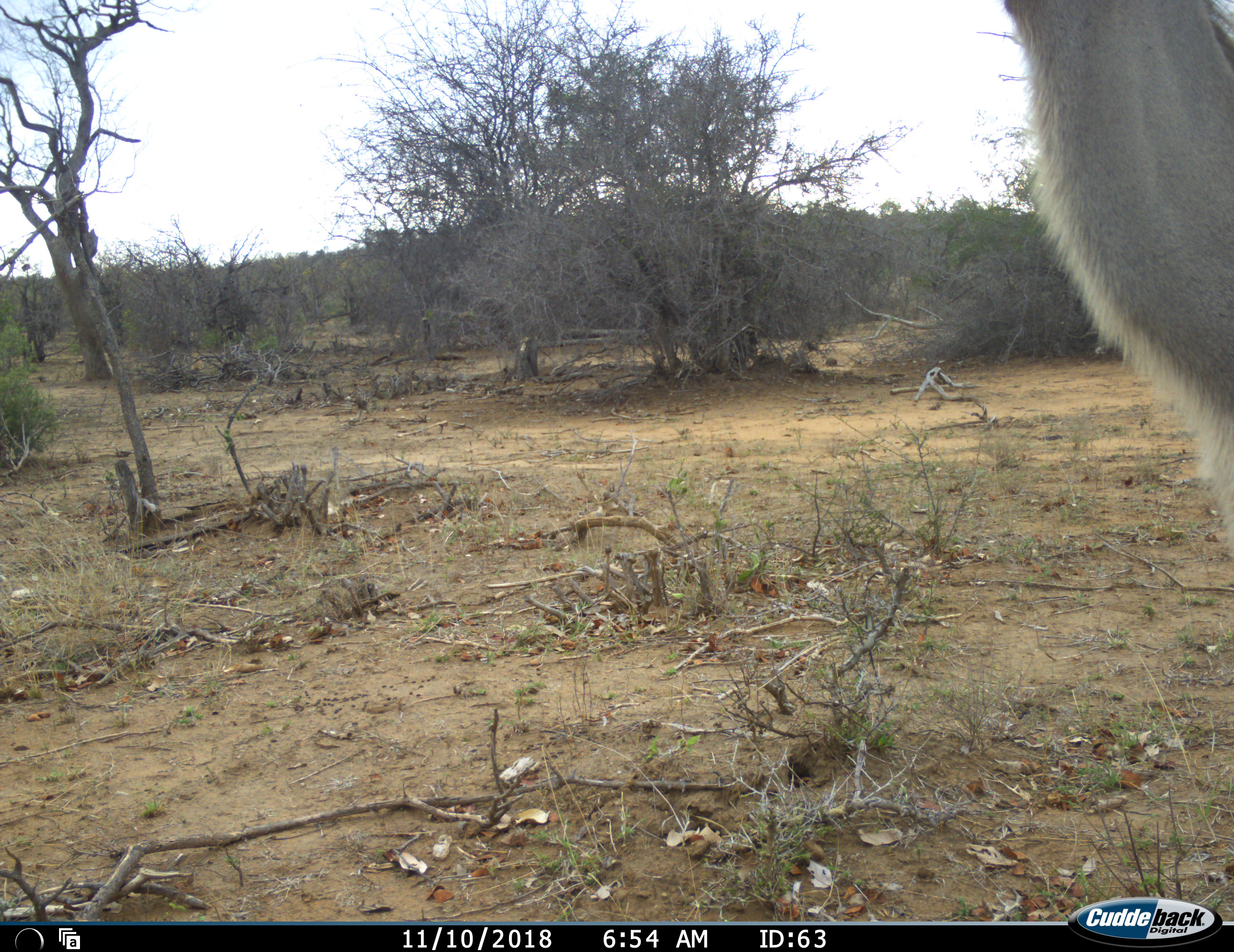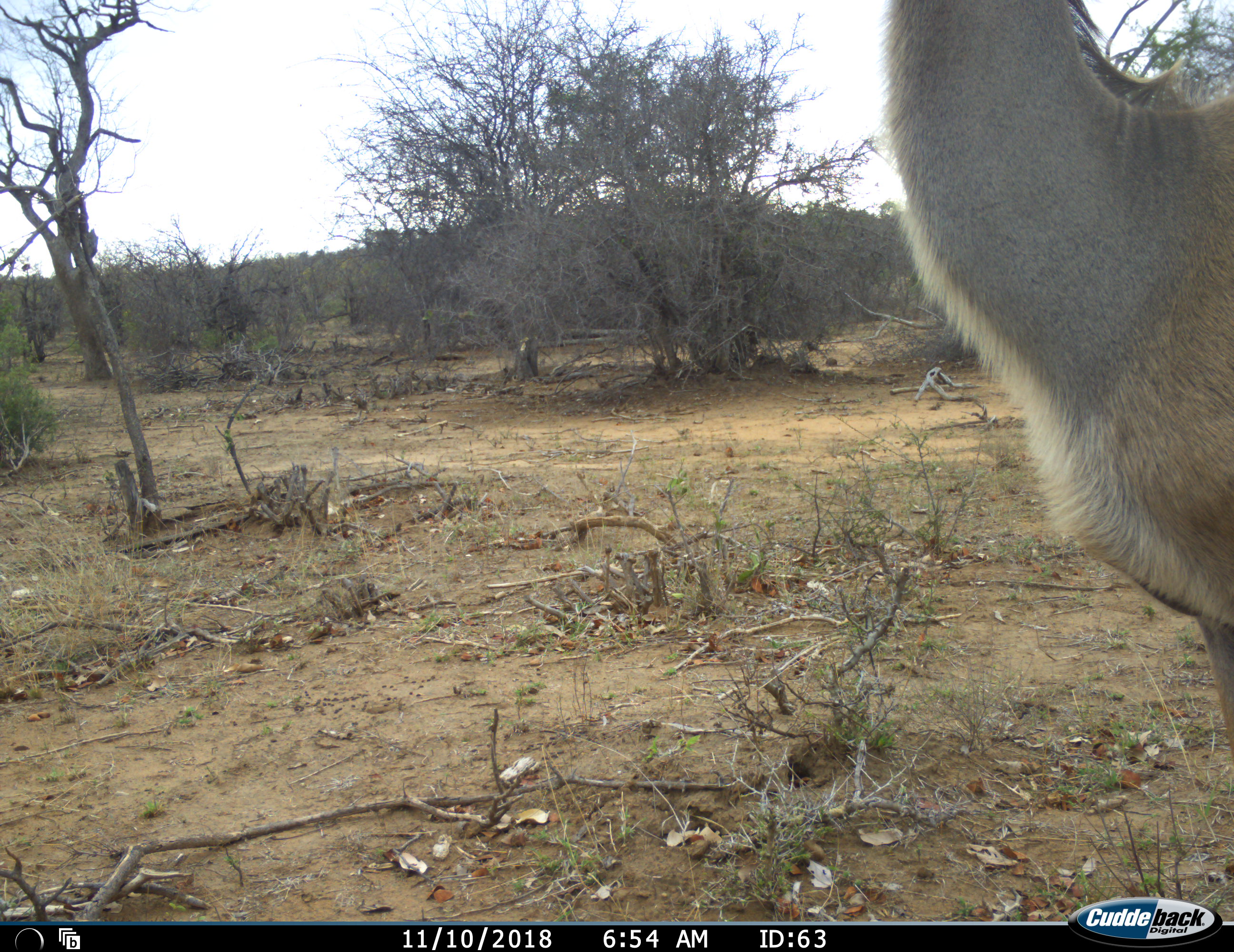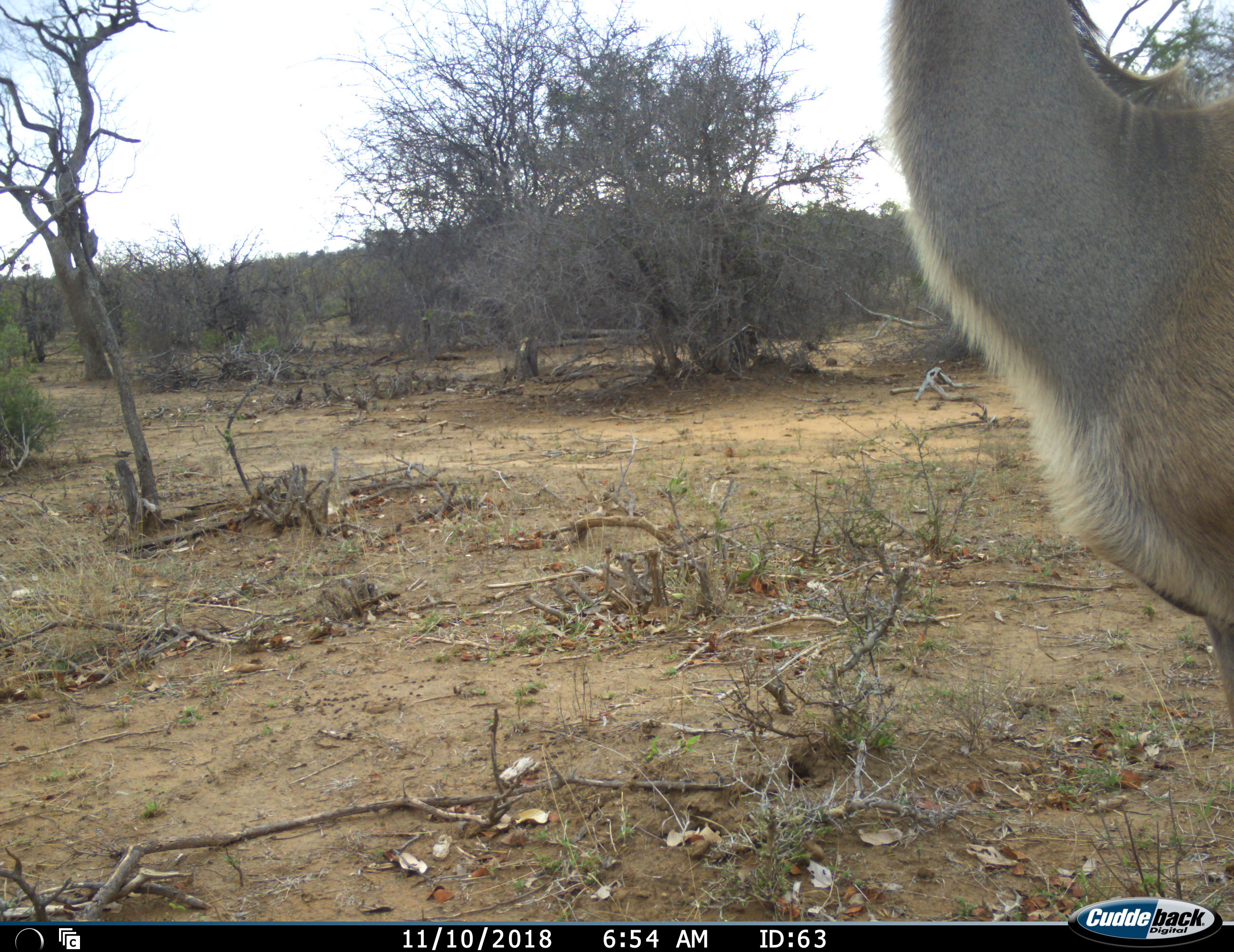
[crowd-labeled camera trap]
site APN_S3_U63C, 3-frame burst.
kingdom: Animalia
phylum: Chordata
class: Mammalia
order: Artiodactyla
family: Bovidae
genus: Tragelaphus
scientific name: Tragelaphus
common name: kudu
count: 1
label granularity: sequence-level